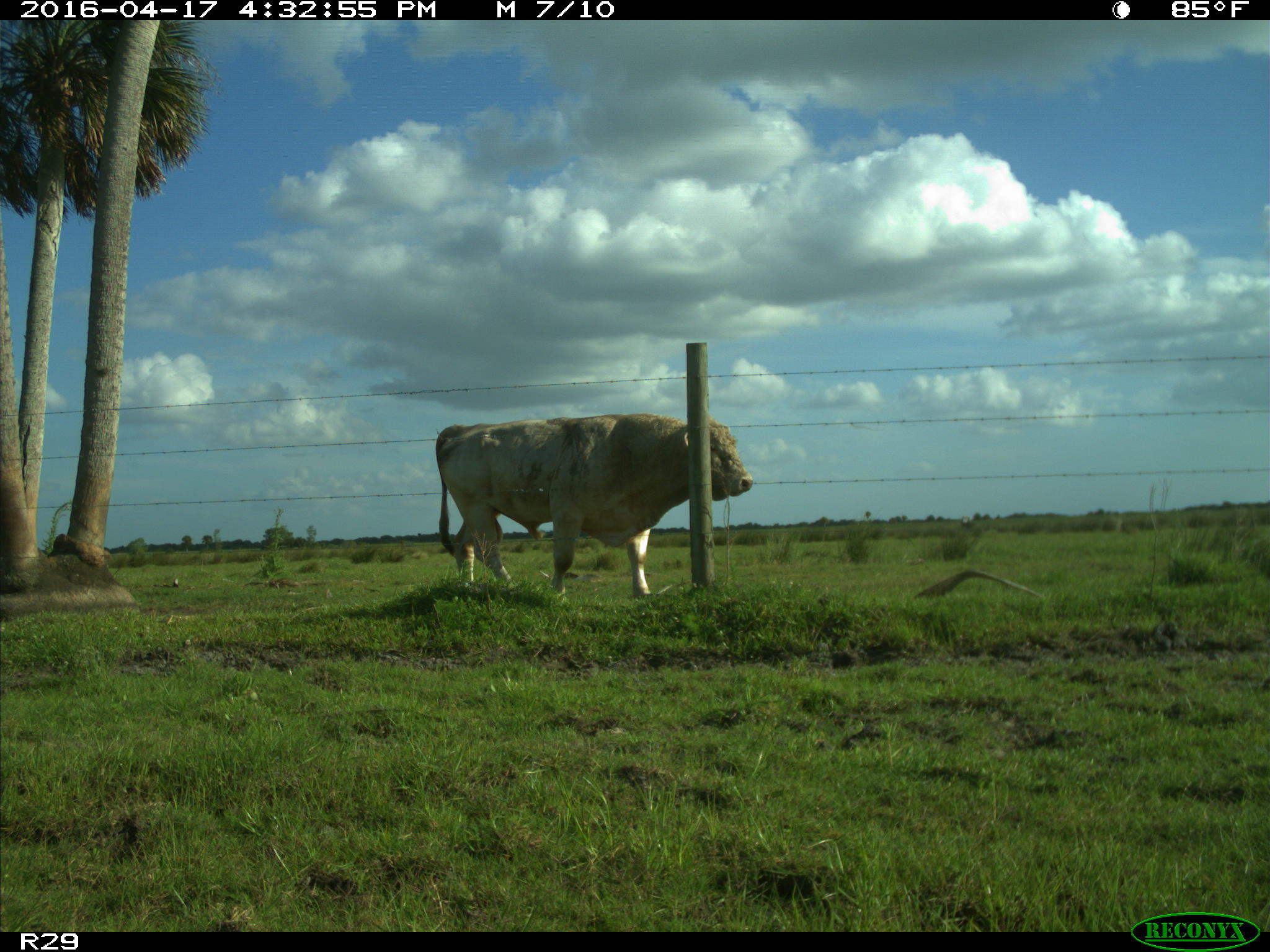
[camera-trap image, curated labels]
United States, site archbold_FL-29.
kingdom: Animalia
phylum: Chordata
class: Mammalia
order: Artiodactyla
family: Bovidae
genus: Bos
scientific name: Bos taurus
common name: domestic cow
Bos taurus (domestic cow).